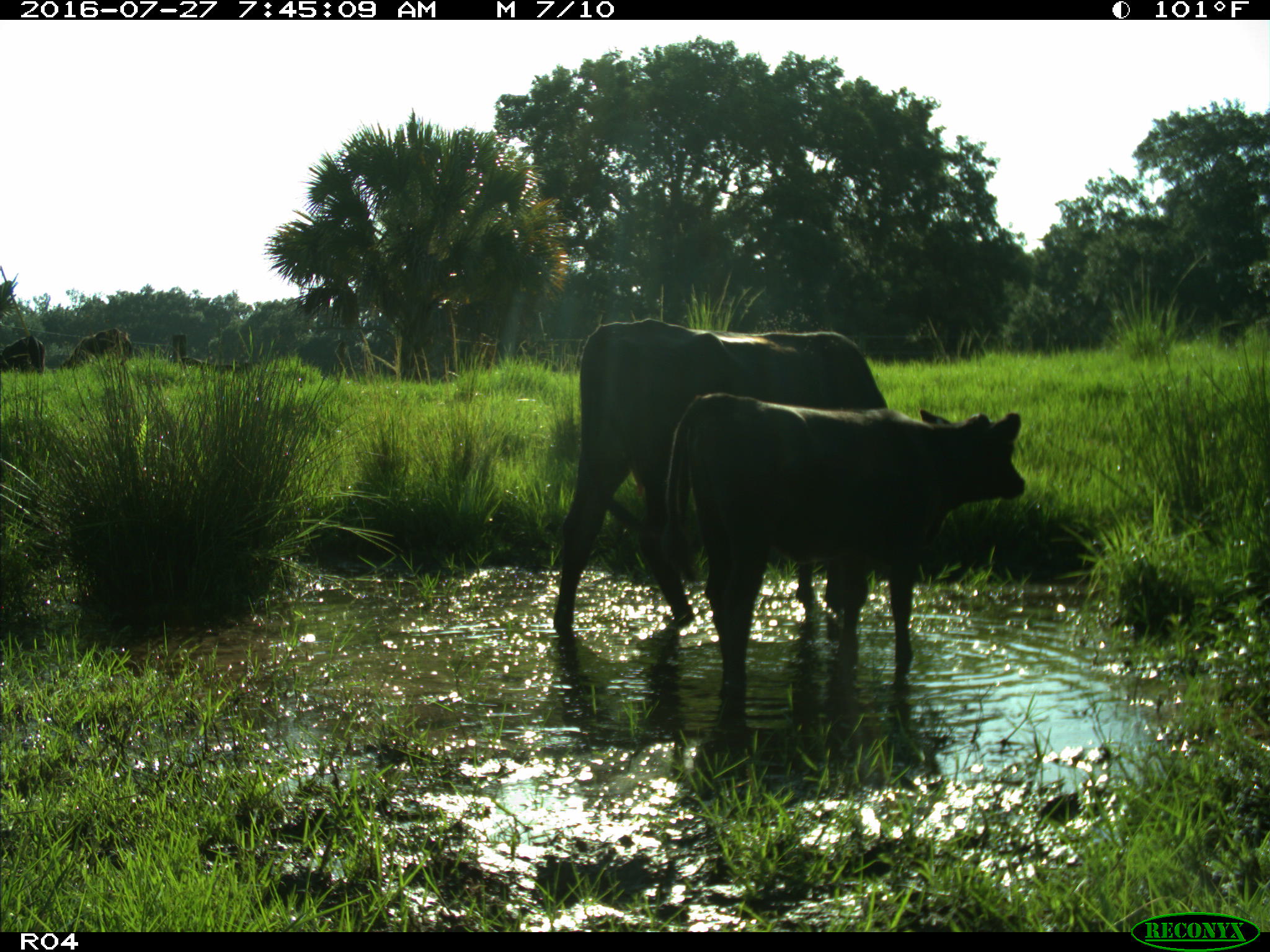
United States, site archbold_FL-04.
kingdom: Animalia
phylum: Chordata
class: Mammalia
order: Artiodactyla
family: Bovidae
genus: Bos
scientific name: Bos taurus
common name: domestic cow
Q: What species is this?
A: Bos taurus (domestic cow).